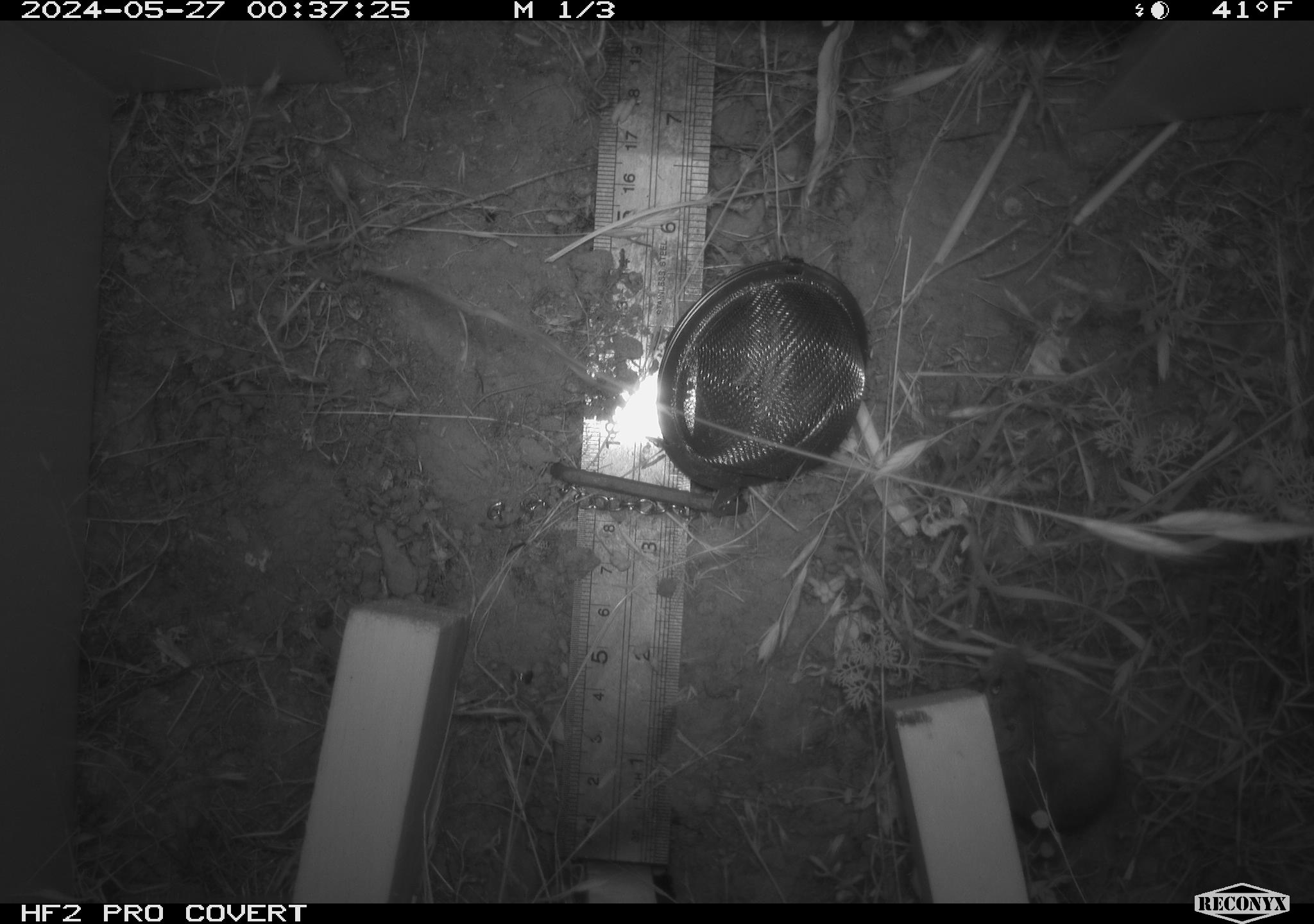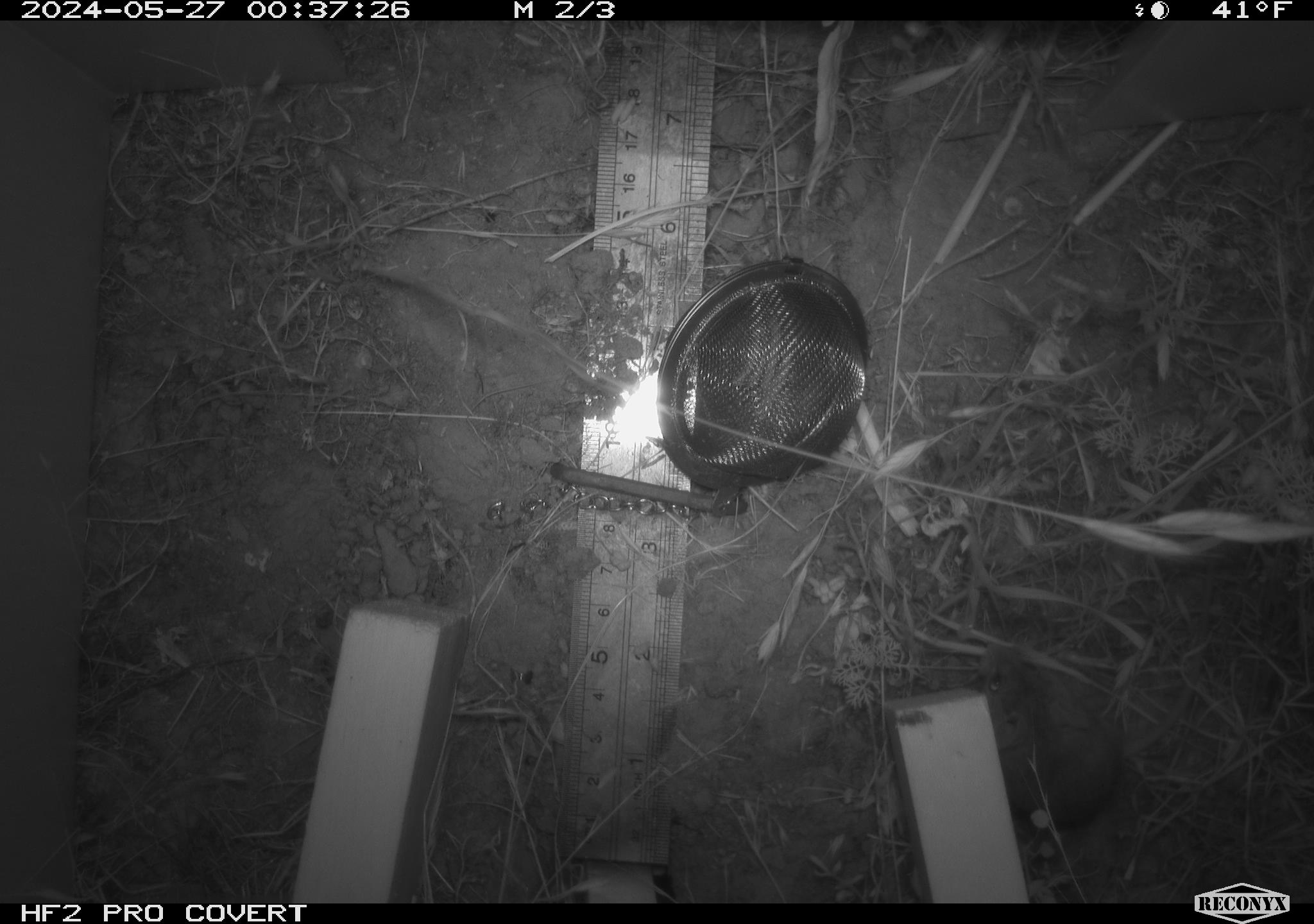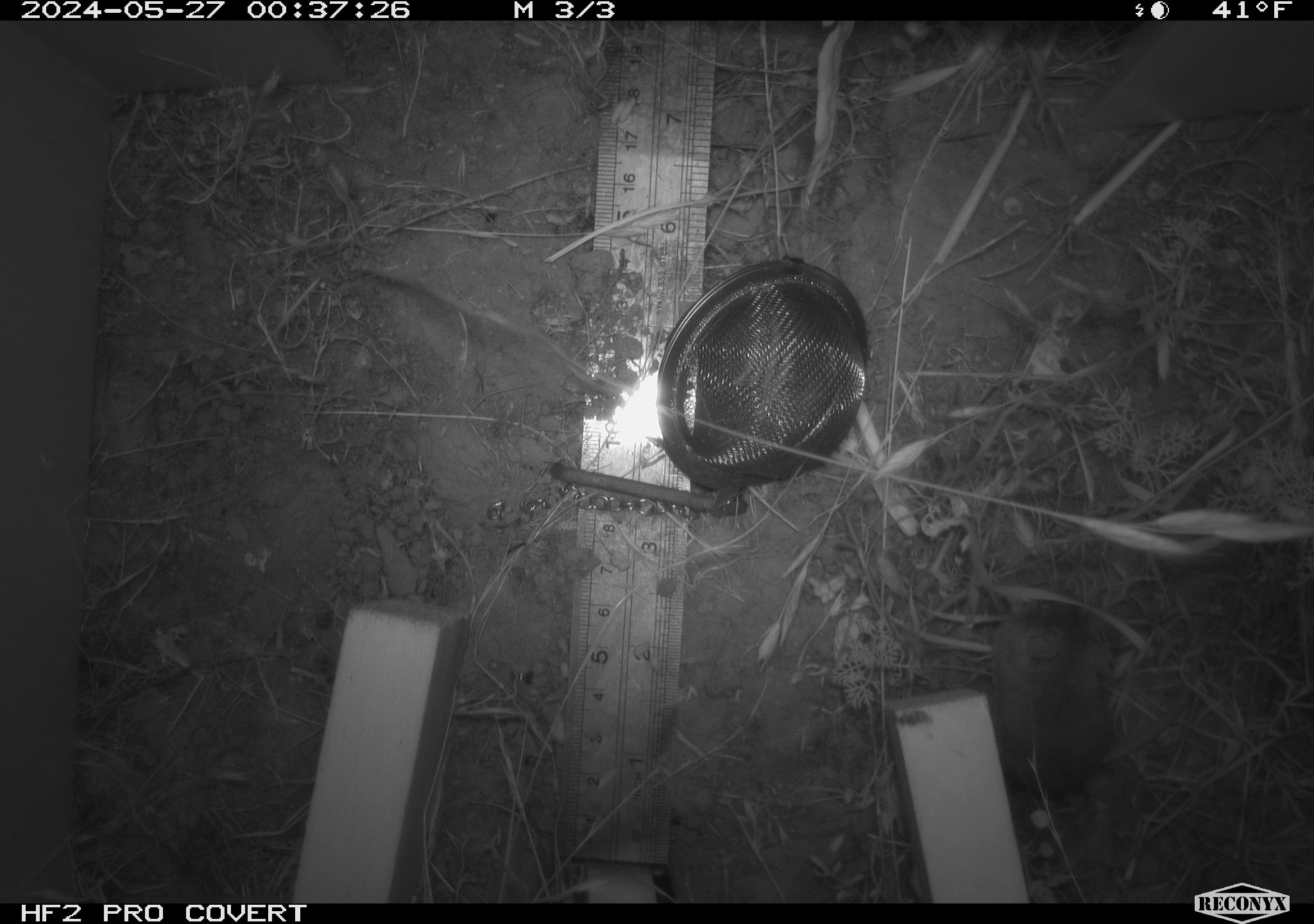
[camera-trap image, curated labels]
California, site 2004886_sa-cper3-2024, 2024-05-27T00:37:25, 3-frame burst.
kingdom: Animalia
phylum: Chordata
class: Mammalia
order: Rodentia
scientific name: Rodentia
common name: rodent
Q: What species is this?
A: Rodent (Rodentia).